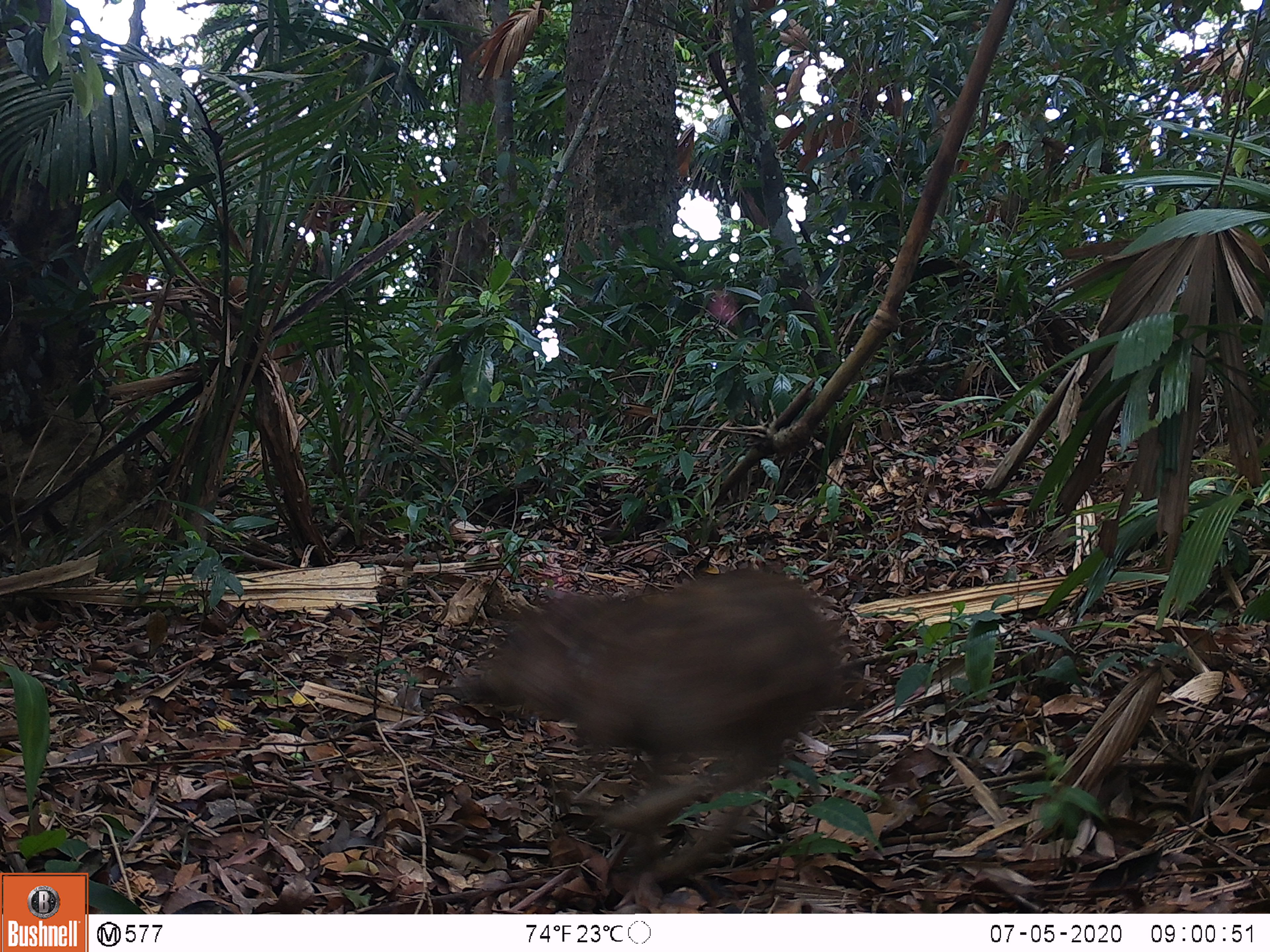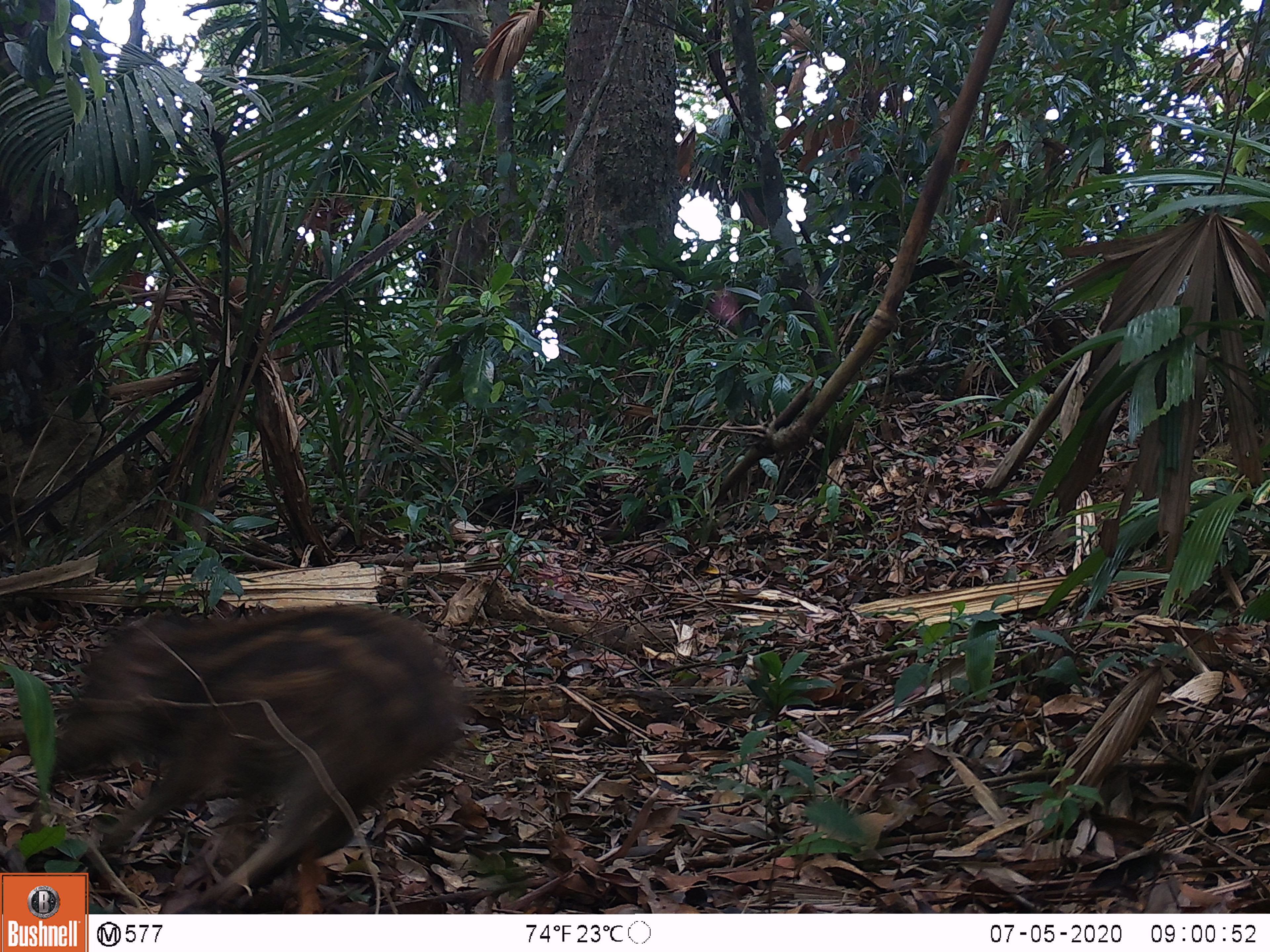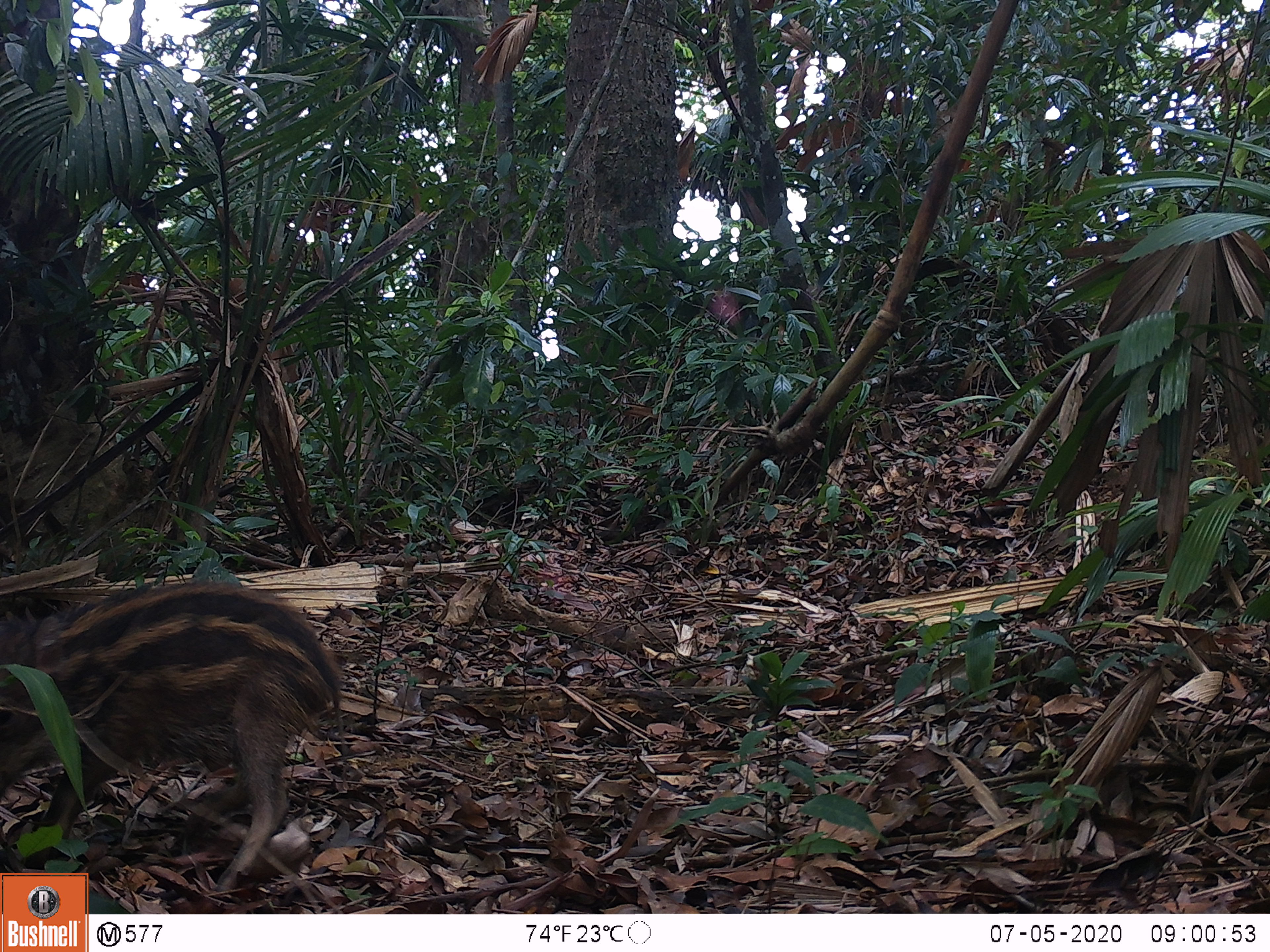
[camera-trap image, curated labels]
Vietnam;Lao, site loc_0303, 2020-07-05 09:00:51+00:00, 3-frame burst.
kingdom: Animalia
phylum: Chordata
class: Mammalia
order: Artiodactyla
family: Suidae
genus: Sus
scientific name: Sus scrofa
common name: eurasian wild pig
Eurasian wild pig (Sus scrofa). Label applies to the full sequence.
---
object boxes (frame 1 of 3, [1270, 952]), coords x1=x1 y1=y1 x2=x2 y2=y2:
eurasian wild pig: x1=453 y1=568 x2=843 y2=882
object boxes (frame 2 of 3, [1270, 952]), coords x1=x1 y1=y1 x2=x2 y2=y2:
eurasian wild pig: x1=51 y1=604 x2=471 y2=914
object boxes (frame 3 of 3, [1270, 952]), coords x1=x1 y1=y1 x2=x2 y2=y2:
eurasian wild pig: x1=0 y1=580 x2=348 y2=892